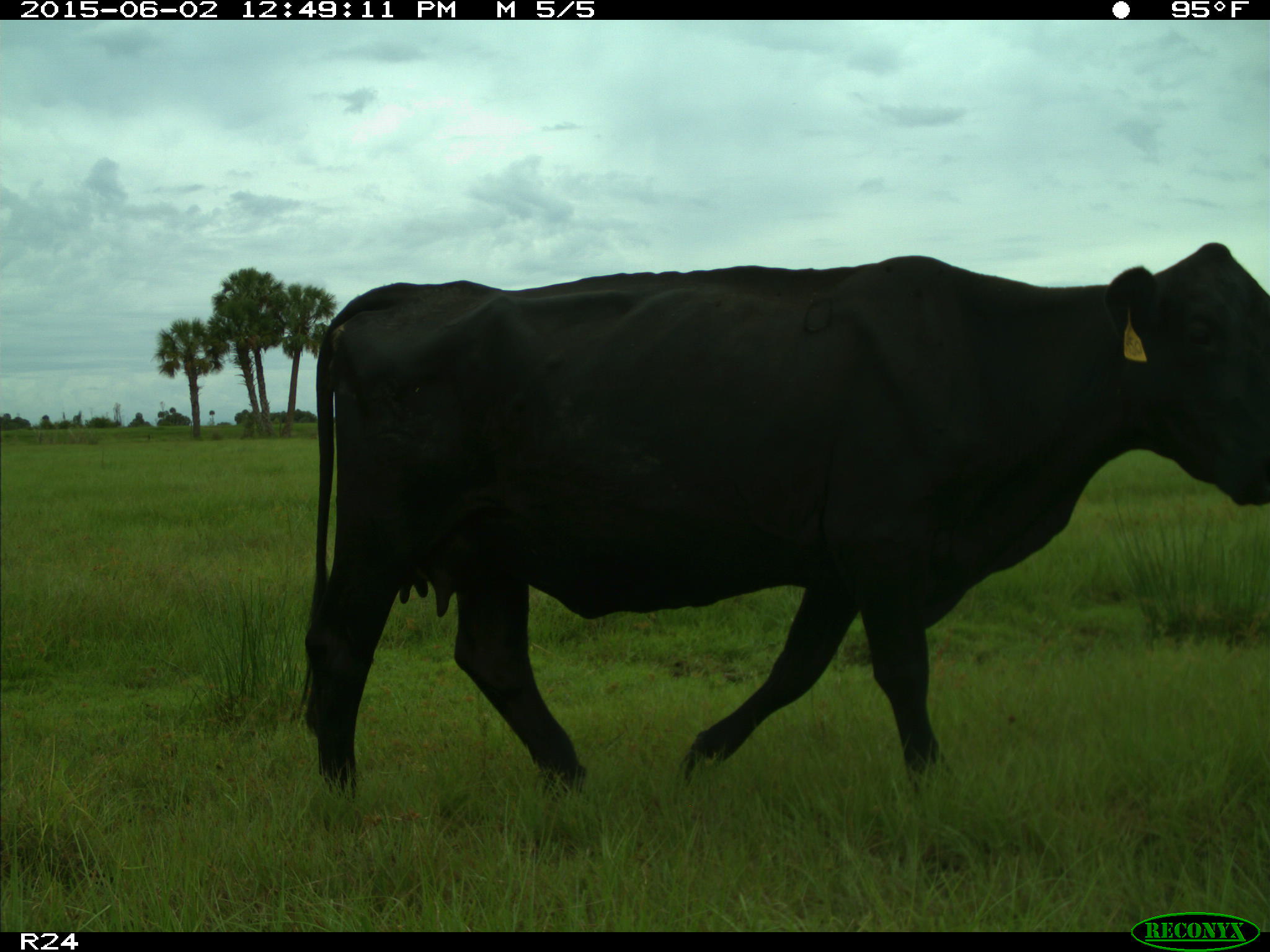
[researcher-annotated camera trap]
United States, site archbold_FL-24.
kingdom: Animalia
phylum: Chordata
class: Mammalia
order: Artiodactyla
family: Bovidae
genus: Bos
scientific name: Bos taurus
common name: domestic cow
Bos taurus (domestic cow).